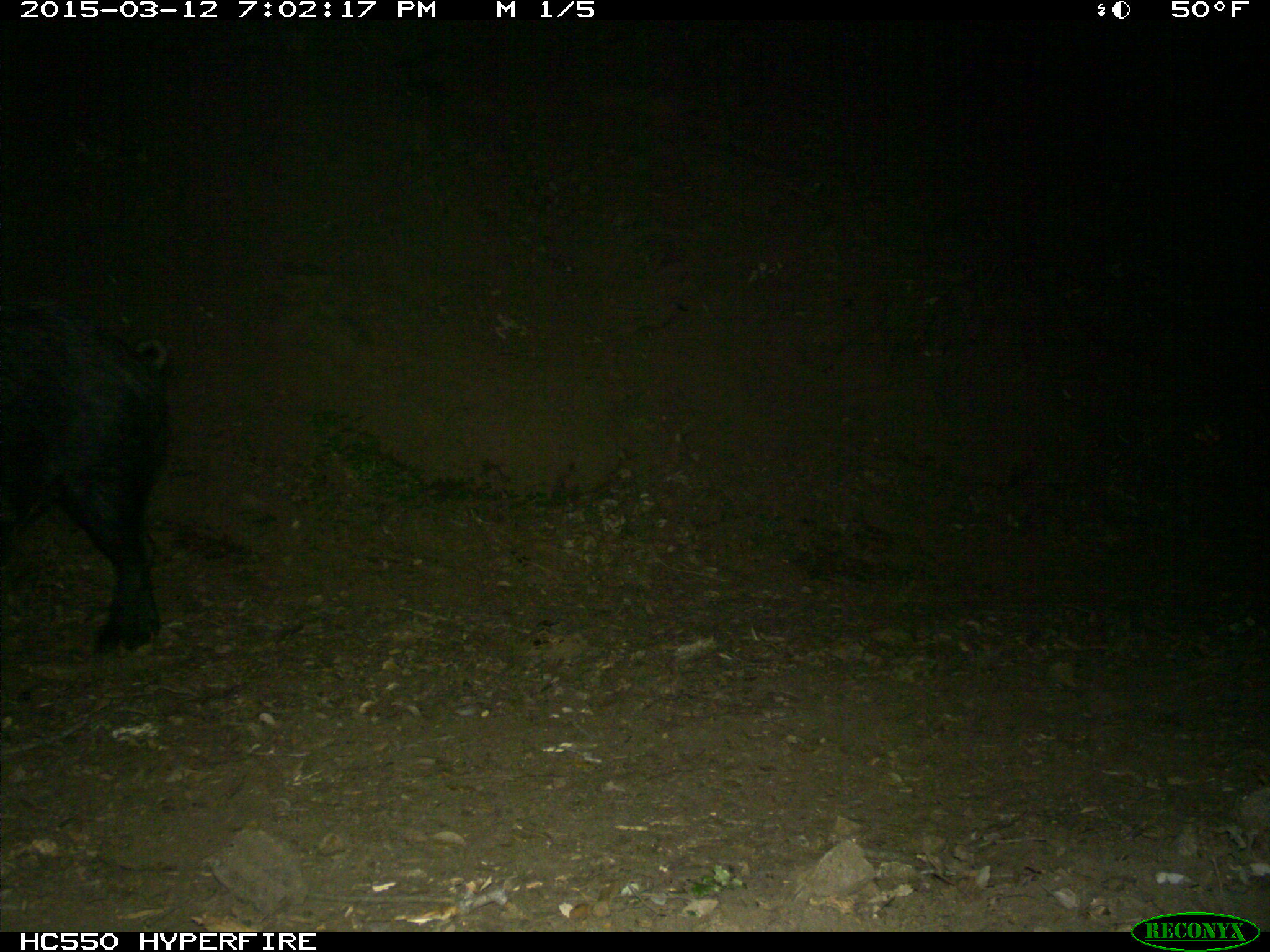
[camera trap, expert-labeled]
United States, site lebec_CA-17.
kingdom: Animalia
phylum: Chordata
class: Mammalia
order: Artiodactyla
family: Suidae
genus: Sus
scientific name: Sus scrofa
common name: wild boar